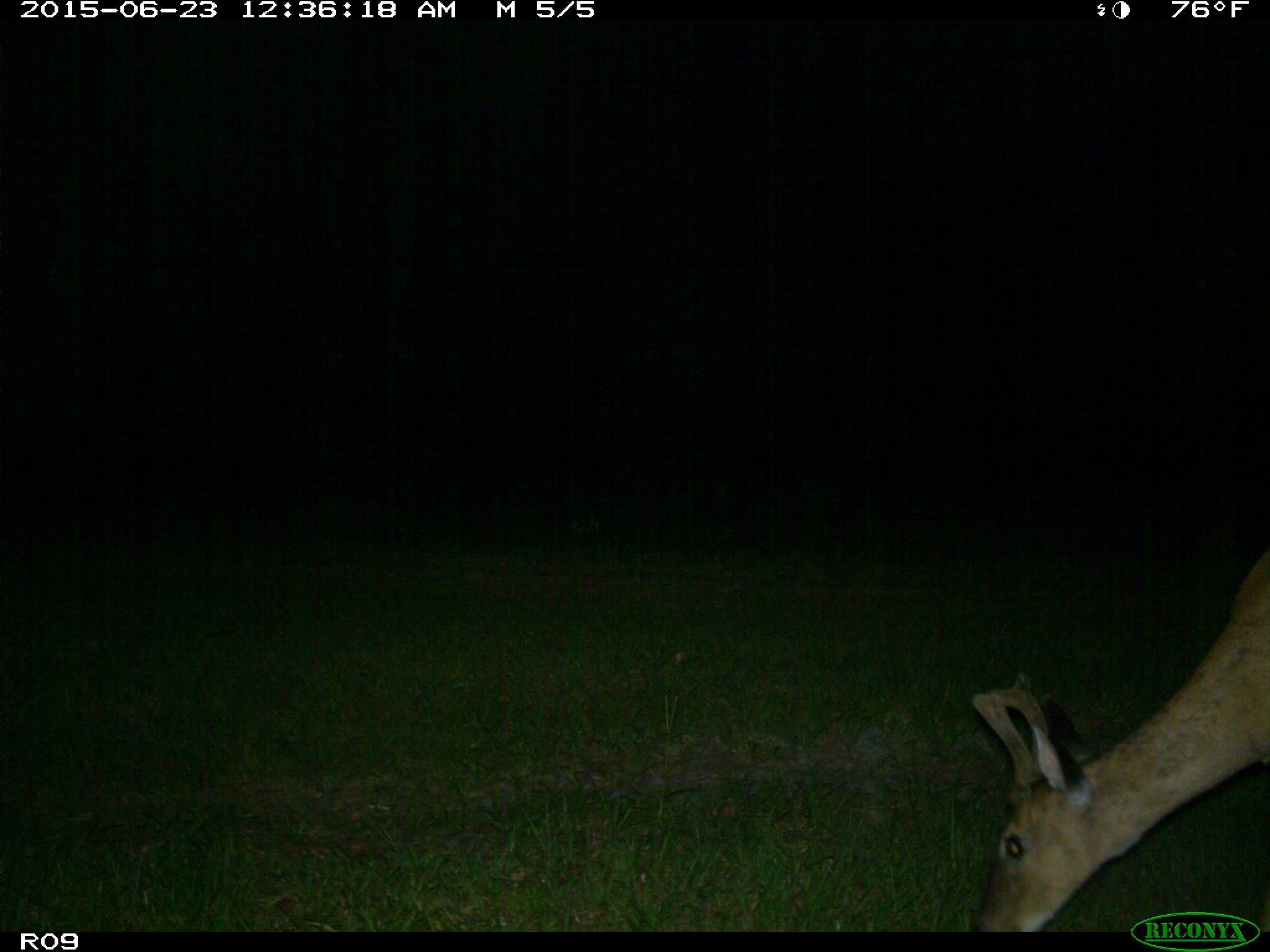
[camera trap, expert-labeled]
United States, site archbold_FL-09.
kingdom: Animalia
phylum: Chordata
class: Mammalia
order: Artiodactyla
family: Cervidae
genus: Odocoileus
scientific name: Odocoileus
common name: deer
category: unidentified deer